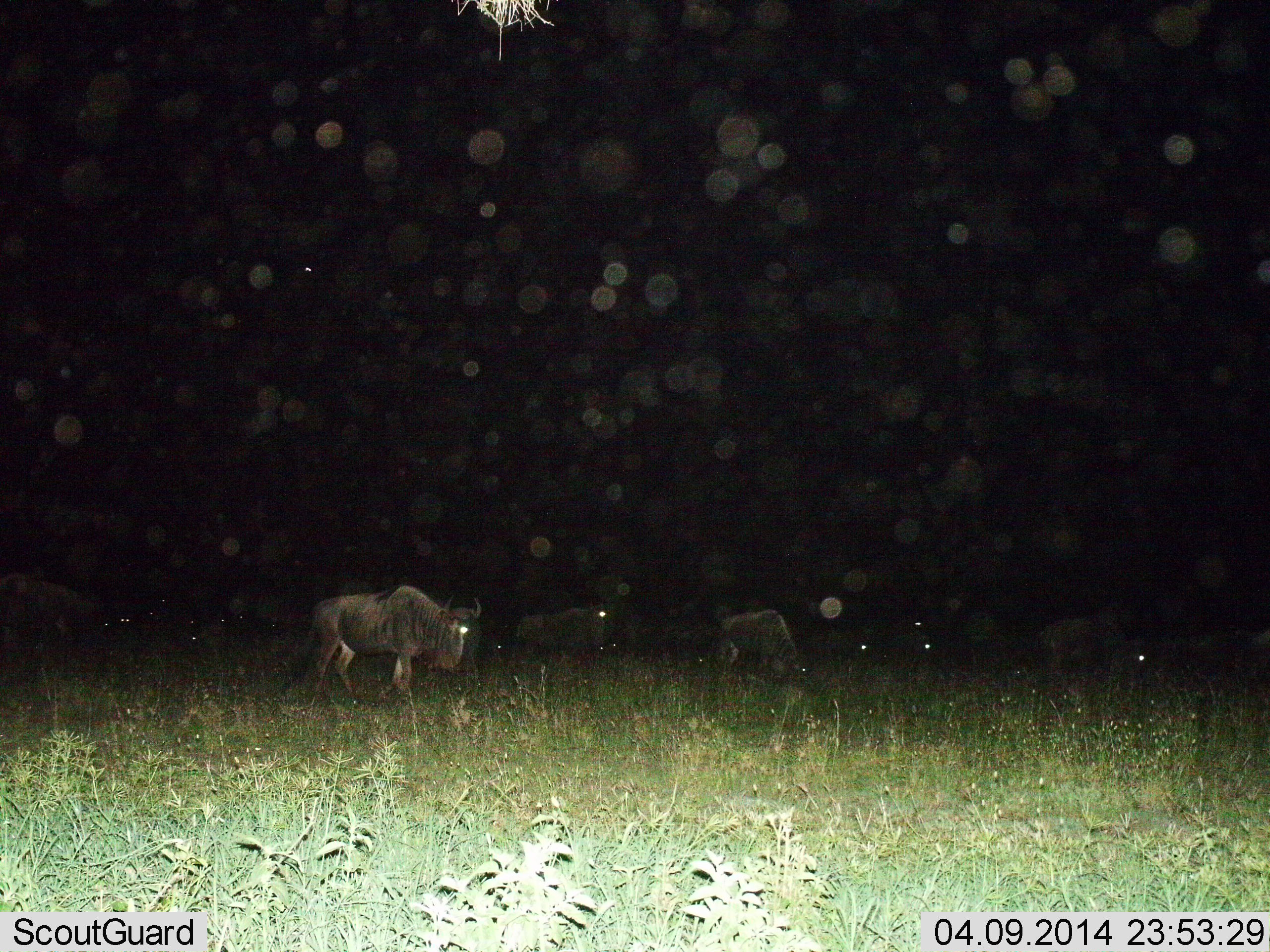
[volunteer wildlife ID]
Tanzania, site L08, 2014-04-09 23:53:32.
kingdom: Animalia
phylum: Chordata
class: Mammalia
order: Artiodactyla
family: Bovidae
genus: Connochaetes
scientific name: Connochaetes taurinus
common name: blue wildebeest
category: wildebeest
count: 7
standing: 70%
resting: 0%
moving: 40%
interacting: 0%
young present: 0%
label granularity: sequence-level